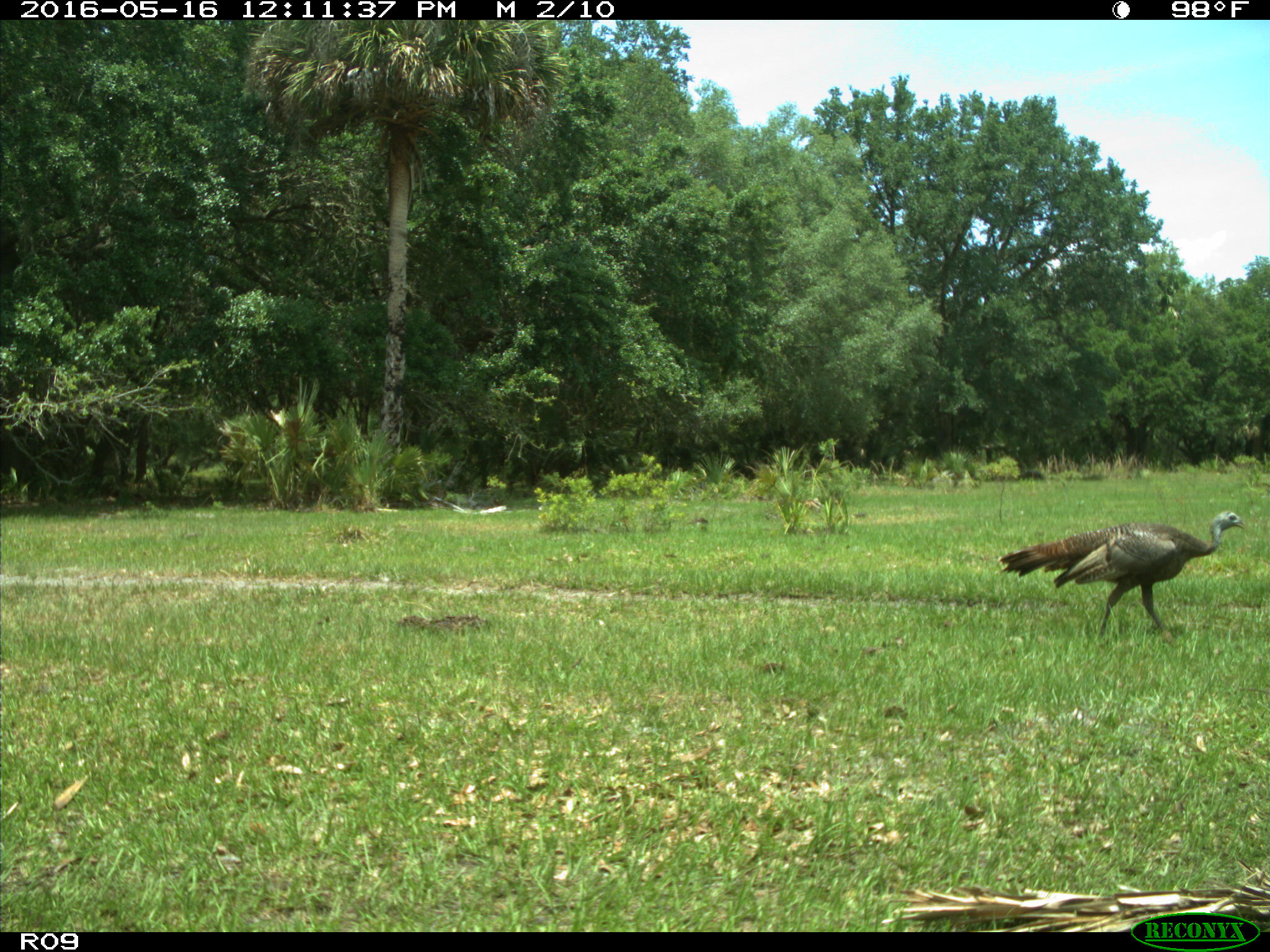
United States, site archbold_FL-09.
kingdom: Animalia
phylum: Chordata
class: Aves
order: Galliformes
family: Phasianidae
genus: Meleagris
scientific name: Meleagris gallopavo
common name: wild turkey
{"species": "Meleagris gallopavo (wild turkey)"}